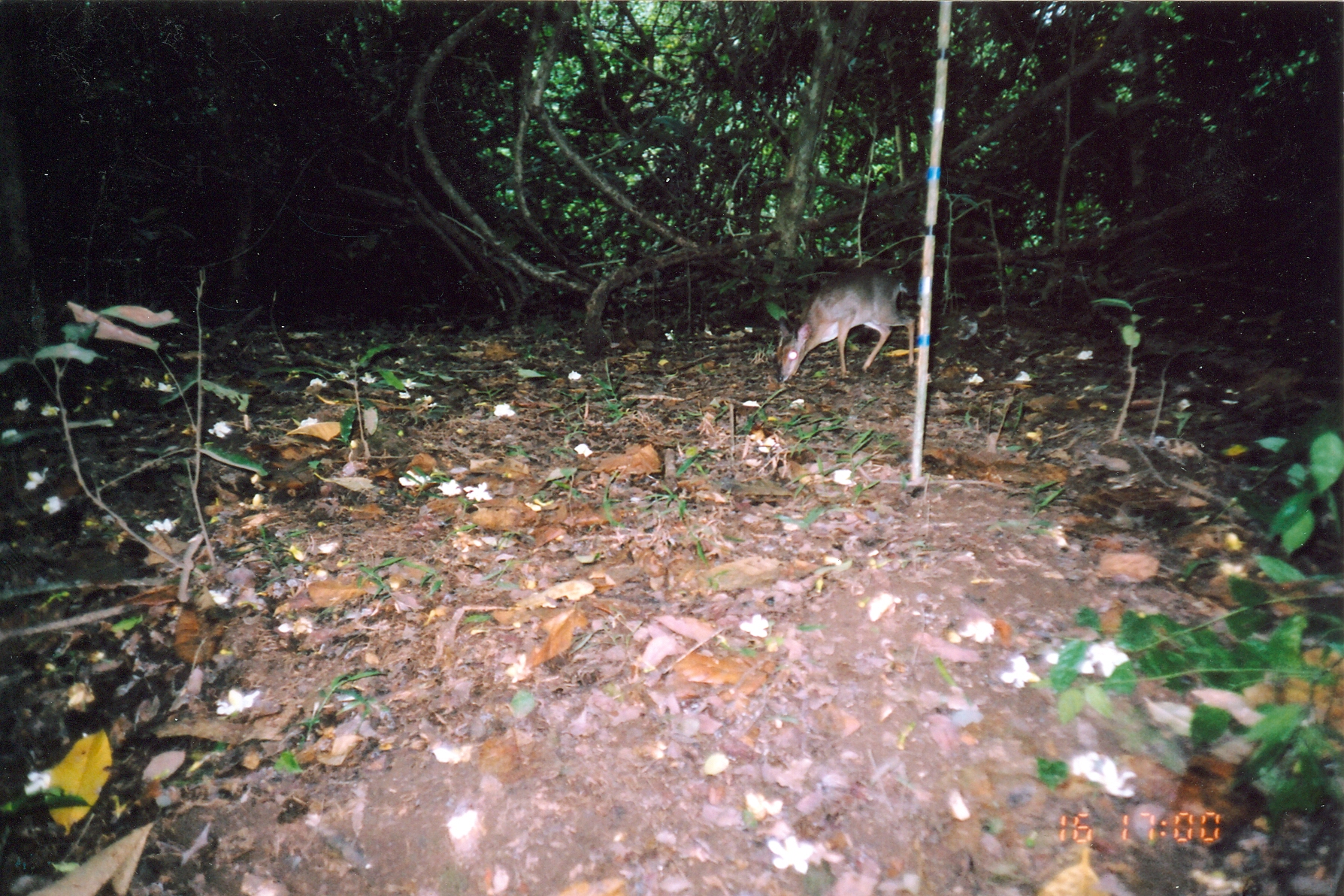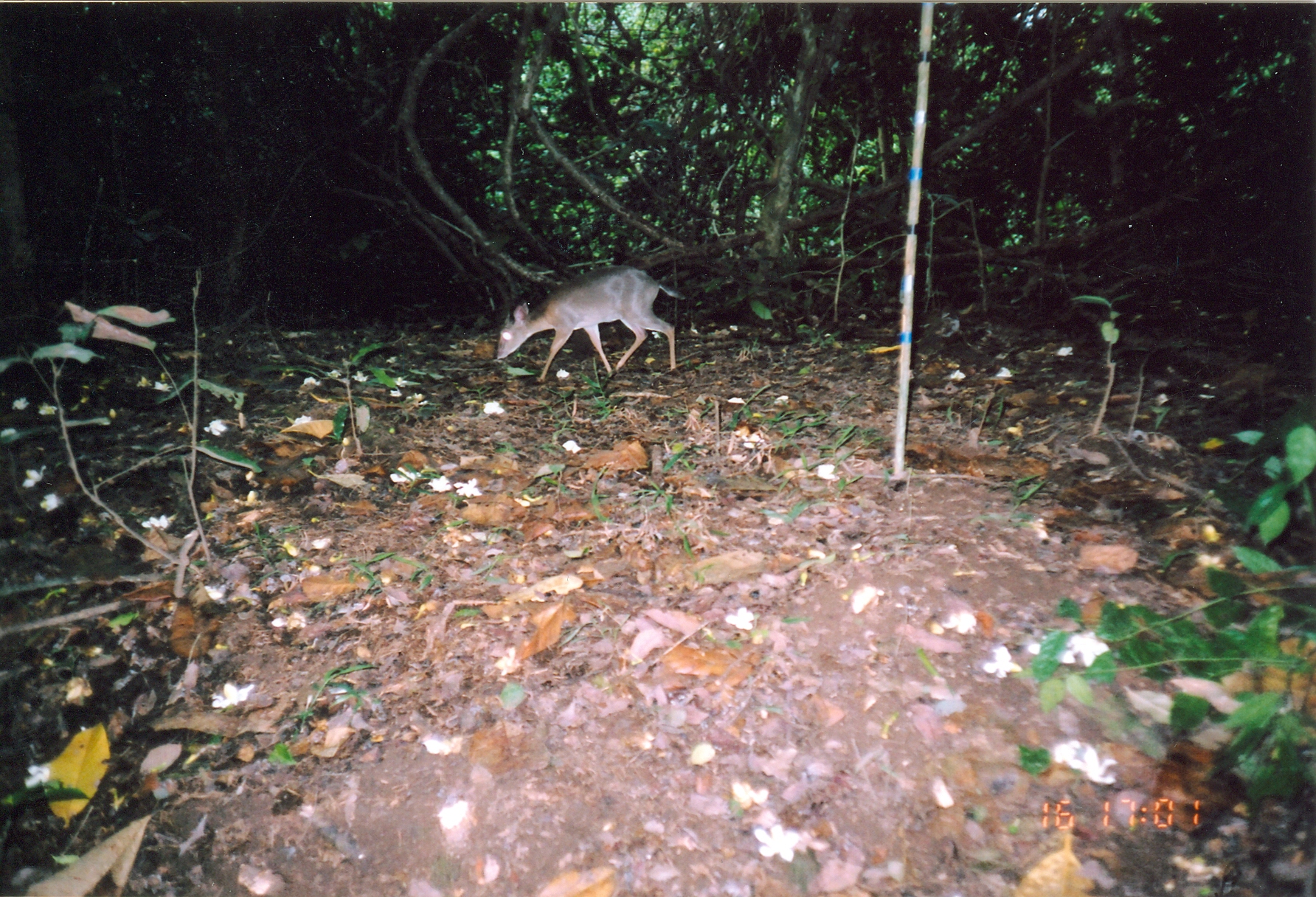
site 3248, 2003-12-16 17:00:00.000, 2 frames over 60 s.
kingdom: Animalia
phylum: Chordata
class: Mammalia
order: Artiodactyla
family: Bovidae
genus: Nesotragus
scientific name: Nesotragus moschatus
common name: suni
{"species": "Nesotragus moschatus (suni)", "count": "1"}